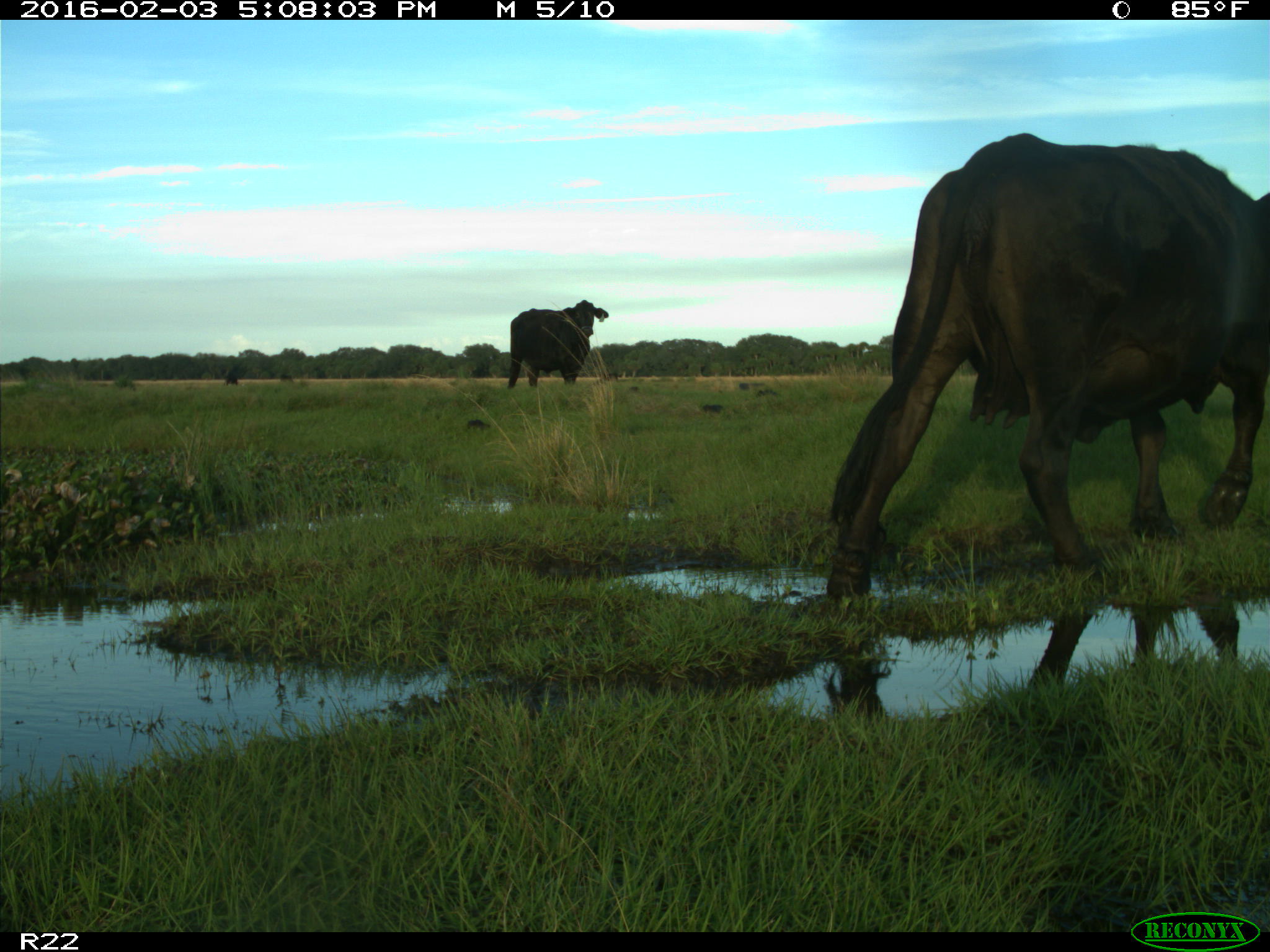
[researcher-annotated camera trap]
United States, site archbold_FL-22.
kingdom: Animalia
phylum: Chordata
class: Mammalia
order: Artiodactyla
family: Bovidae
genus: Bos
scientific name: Bos taurus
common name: domestic cow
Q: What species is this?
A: Bos taurus (domestic cow).